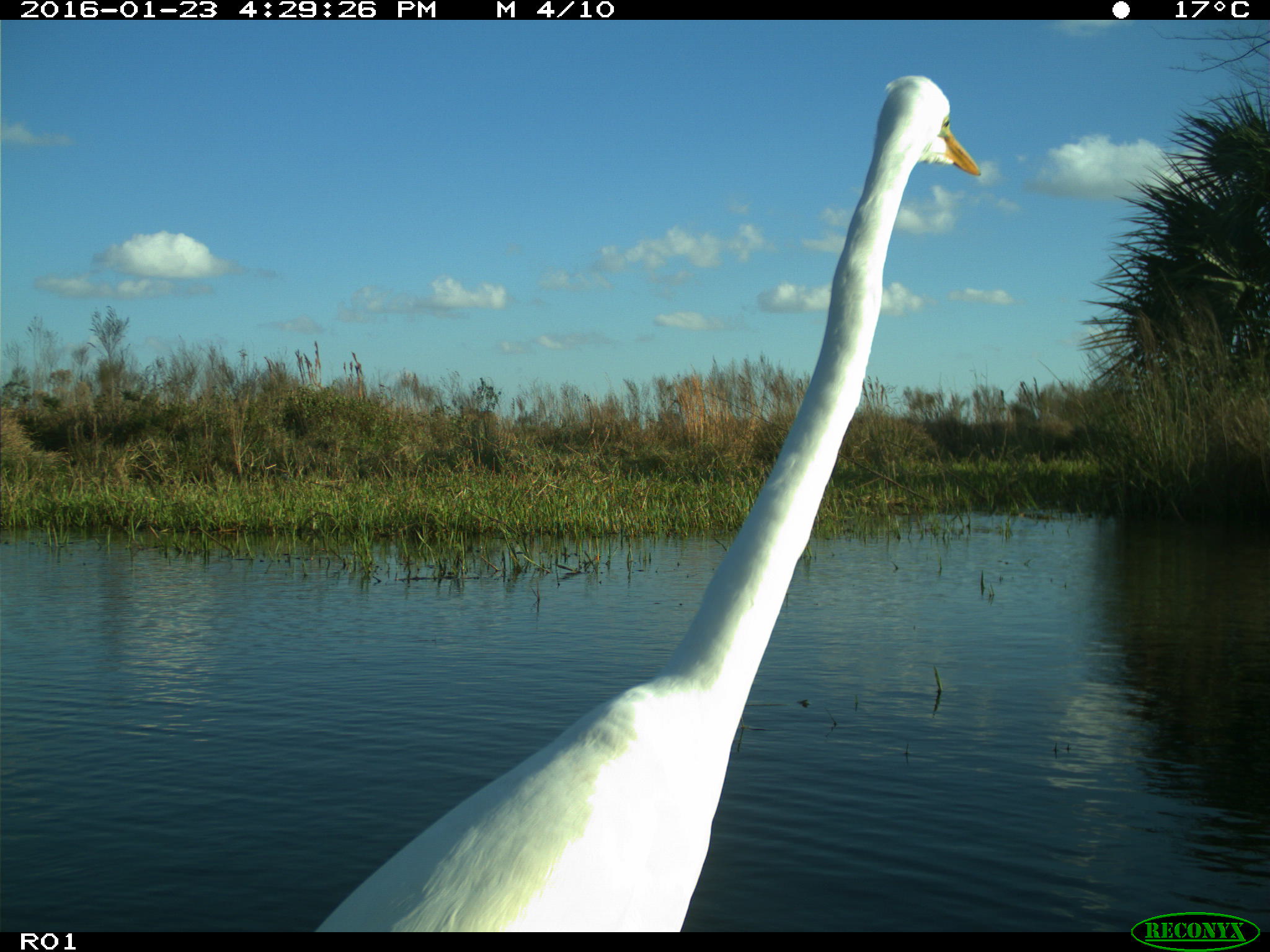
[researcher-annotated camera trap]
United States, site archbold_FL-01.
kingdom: Animalia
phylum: Chordata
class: Aves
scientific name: Aves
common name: birds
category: unidentified bird